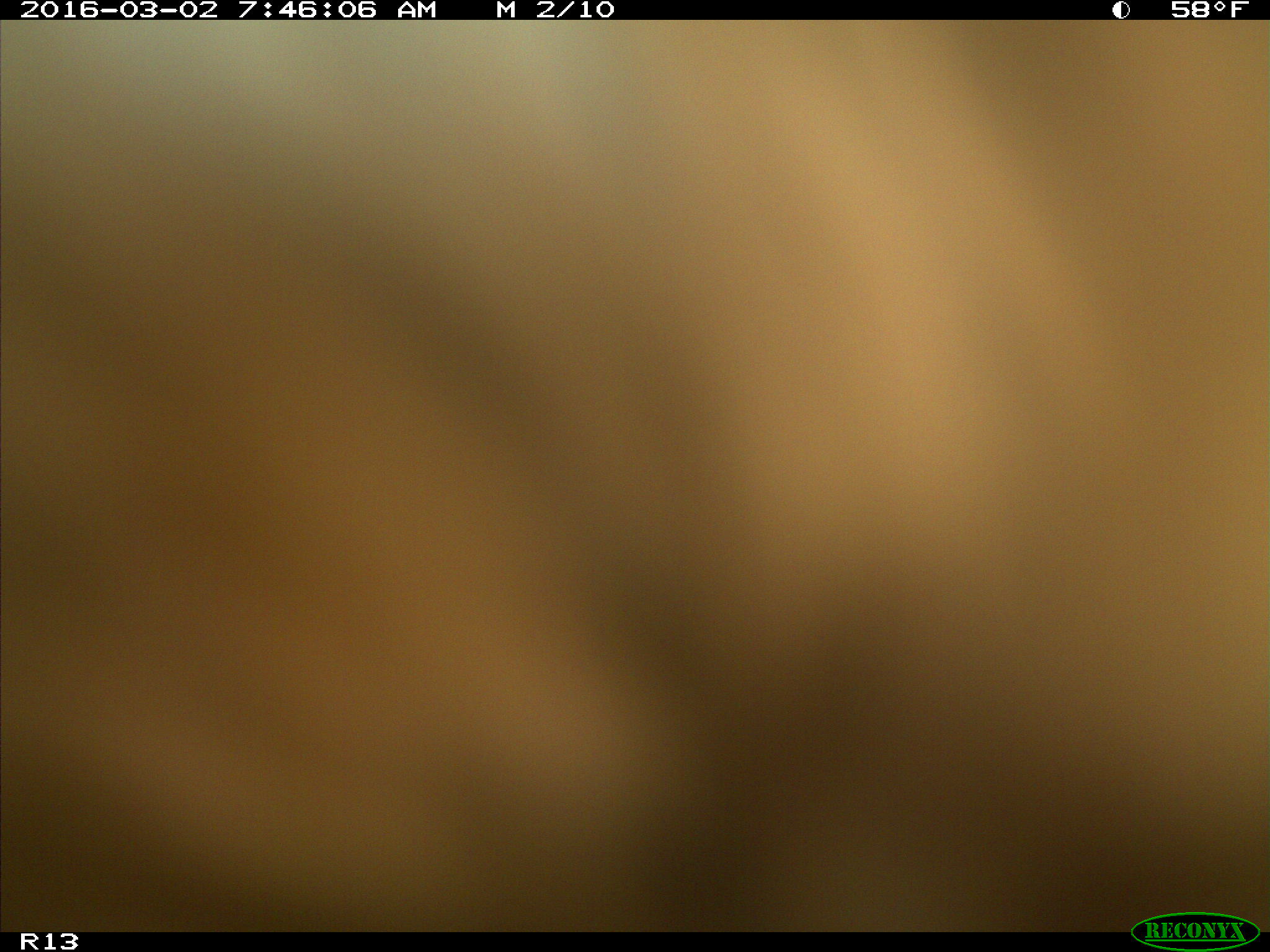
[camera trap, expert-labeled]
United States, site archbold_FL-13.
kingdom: Animalia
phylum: Chordata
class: Mammalia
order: Artiodactyla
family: Bovidae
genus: Bos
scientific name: Bos taurus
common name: domestic cow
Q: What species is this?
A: Bos taurus (domestic cow).